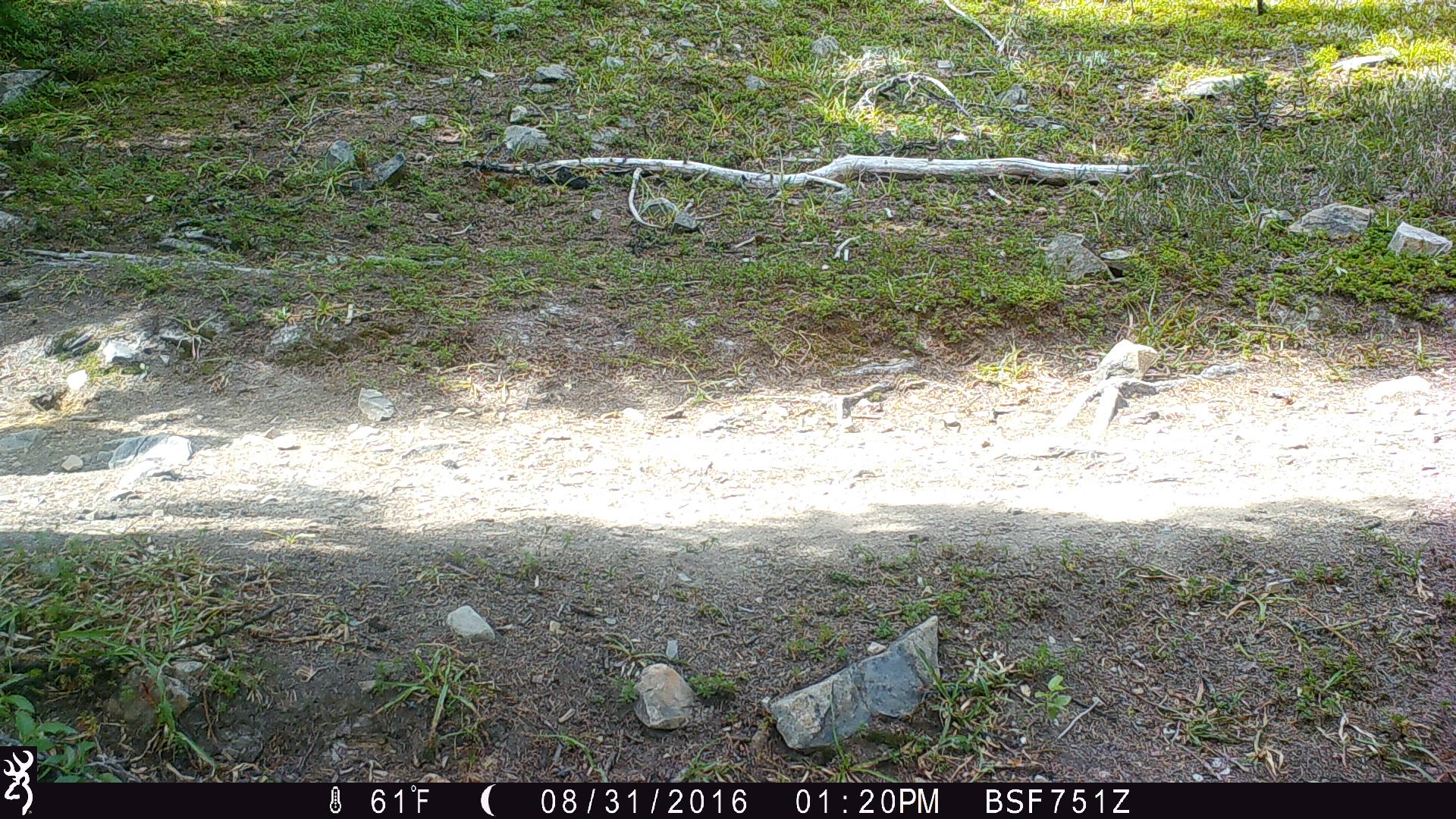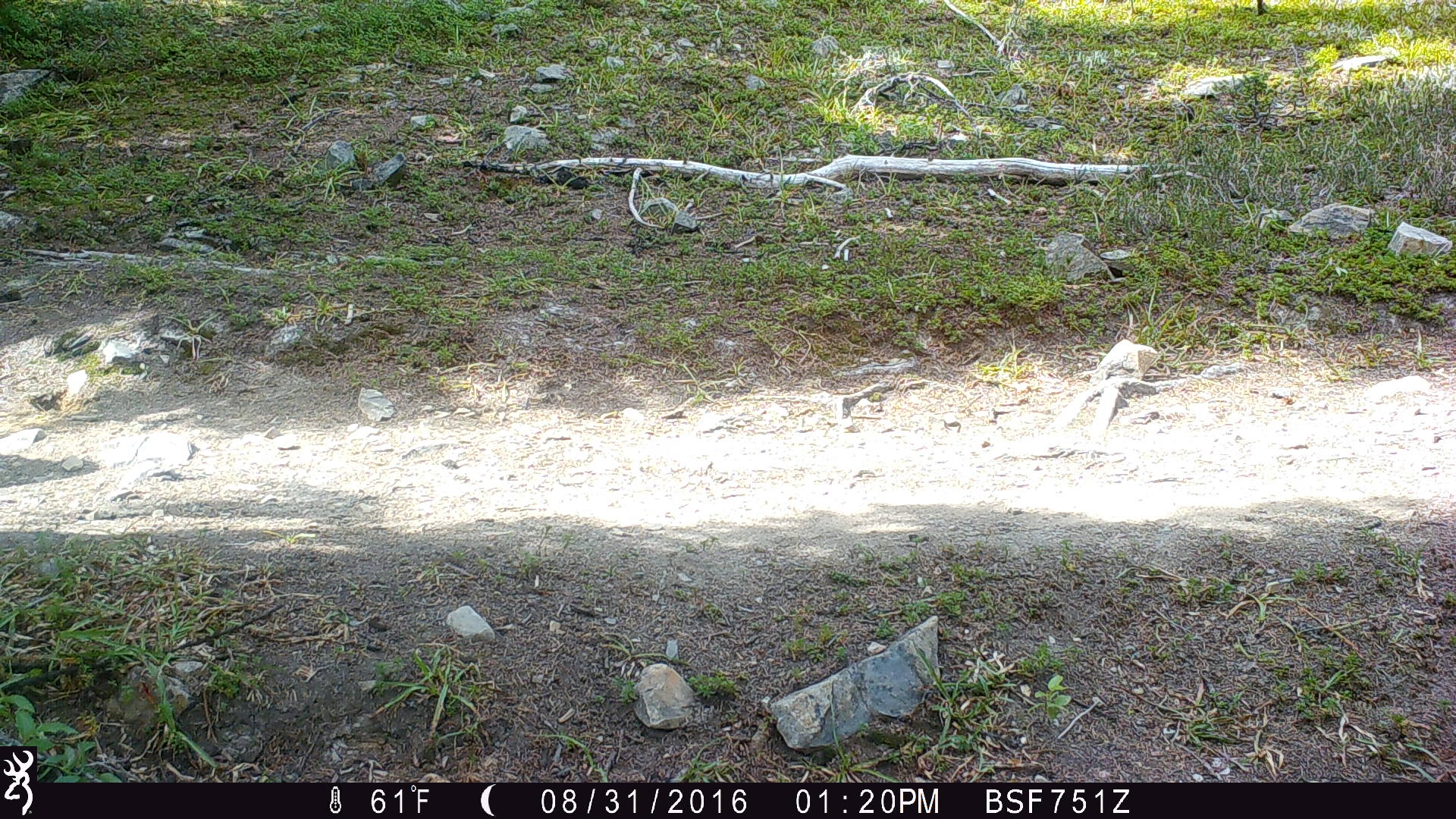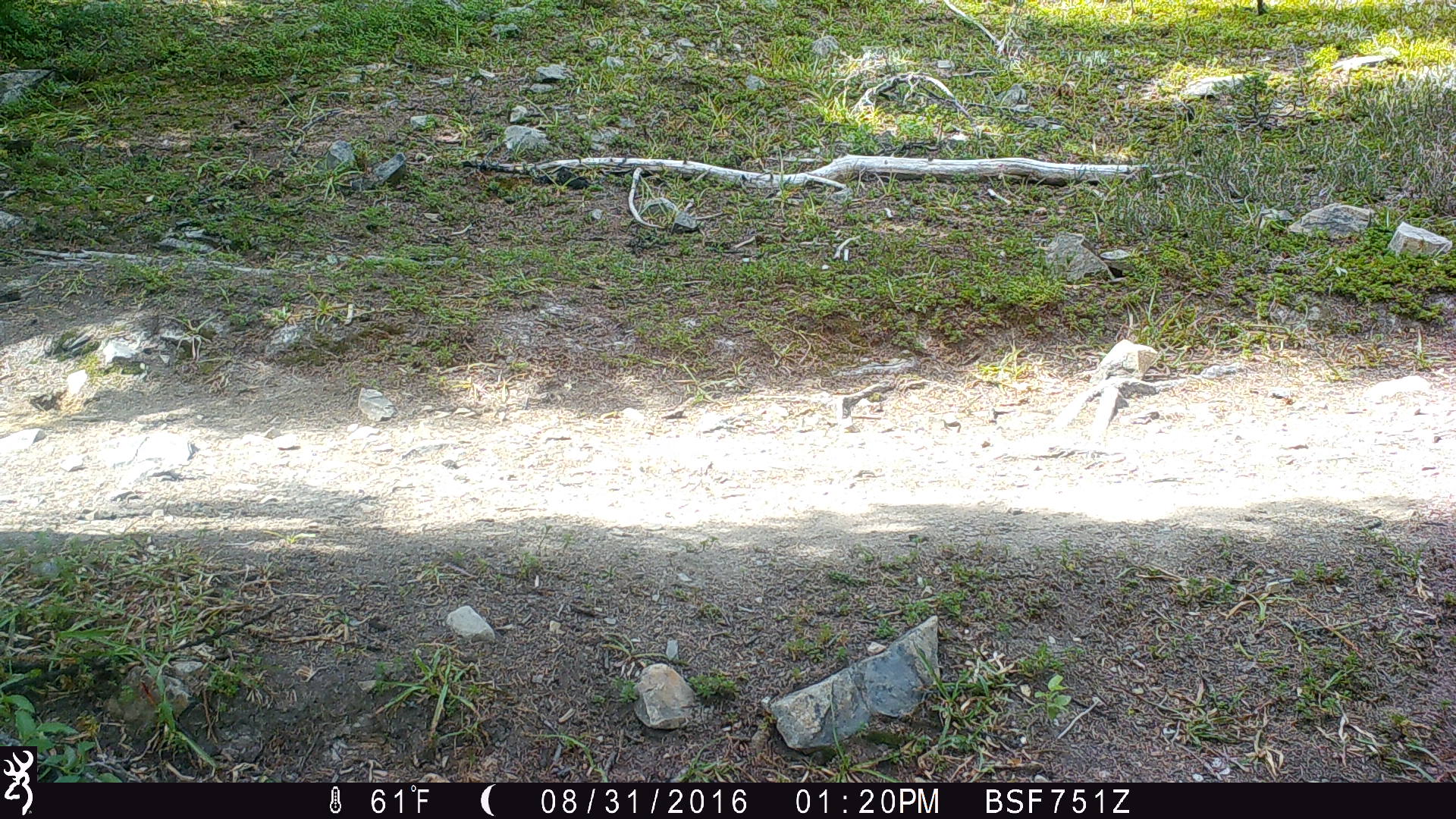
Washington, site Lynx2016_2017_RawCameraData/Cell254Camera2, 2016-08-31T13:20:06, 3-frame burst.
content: unidentified animal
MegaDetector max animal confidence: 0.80